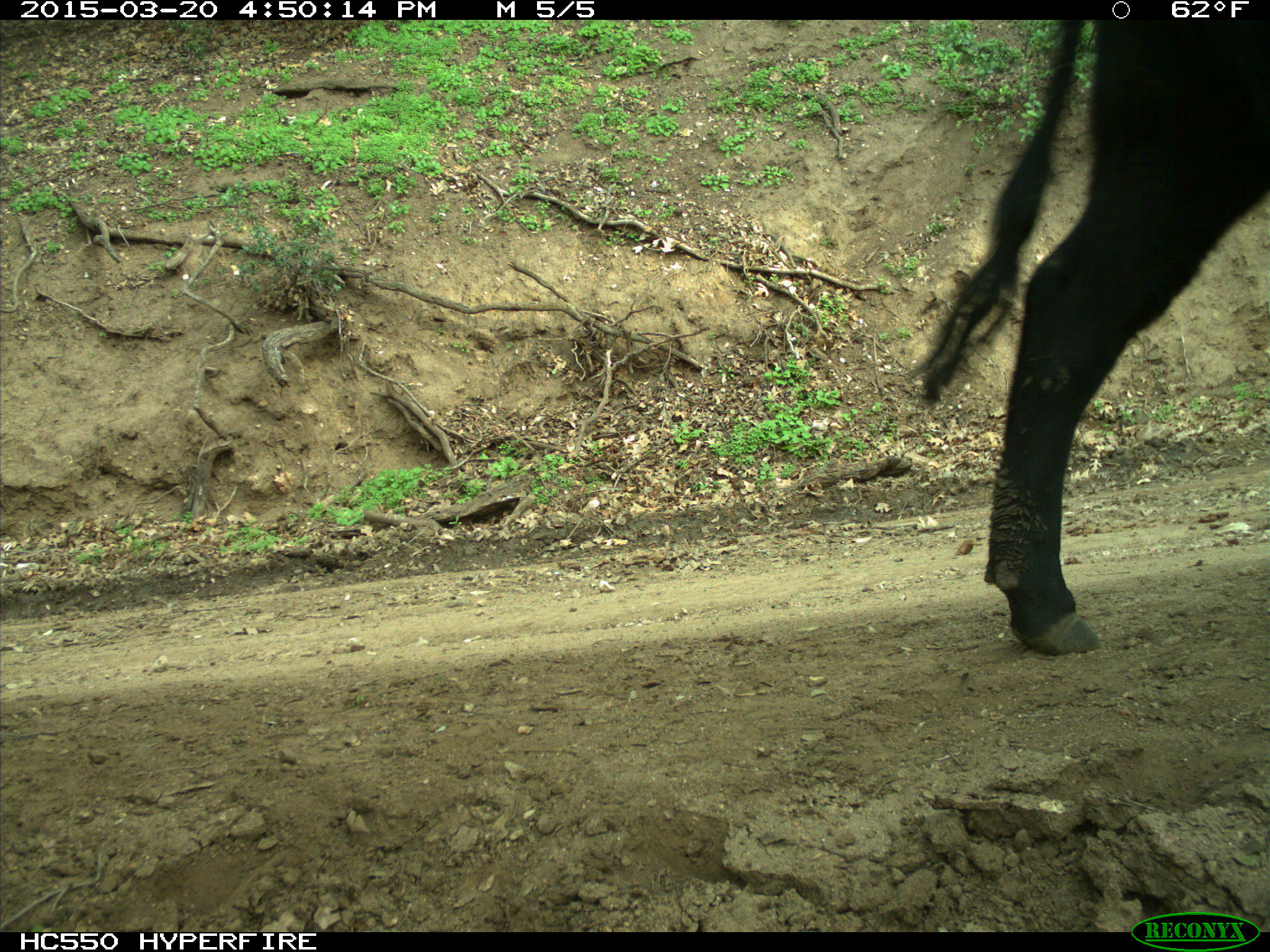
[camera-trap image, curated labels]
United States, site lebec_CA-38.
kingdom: Animalia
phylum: Chordata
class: Mammalia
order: Artiodactyla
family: Bovidae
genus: Bos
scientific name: Bos taurus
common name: domestic cow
Bos taurus (domestic cow).